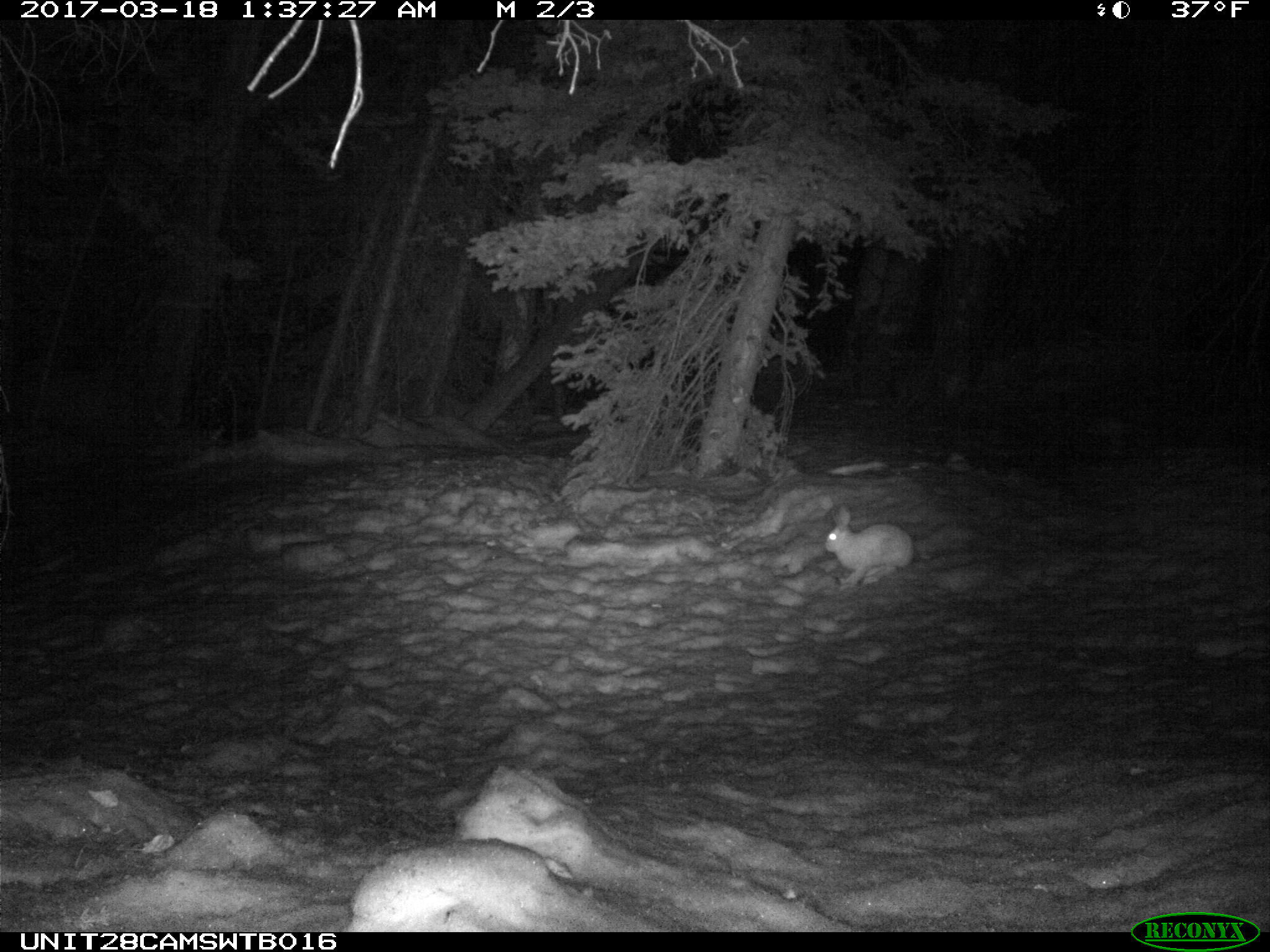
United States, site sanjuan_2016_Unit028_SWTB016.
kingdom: Animalia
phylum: Chordata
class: Mammalia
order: Lagomorpha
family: Leporidae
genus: Lepus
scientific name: Lepus americanus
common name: snowshoe hare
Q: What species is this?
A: Lepus americanus (snowshoe hare).